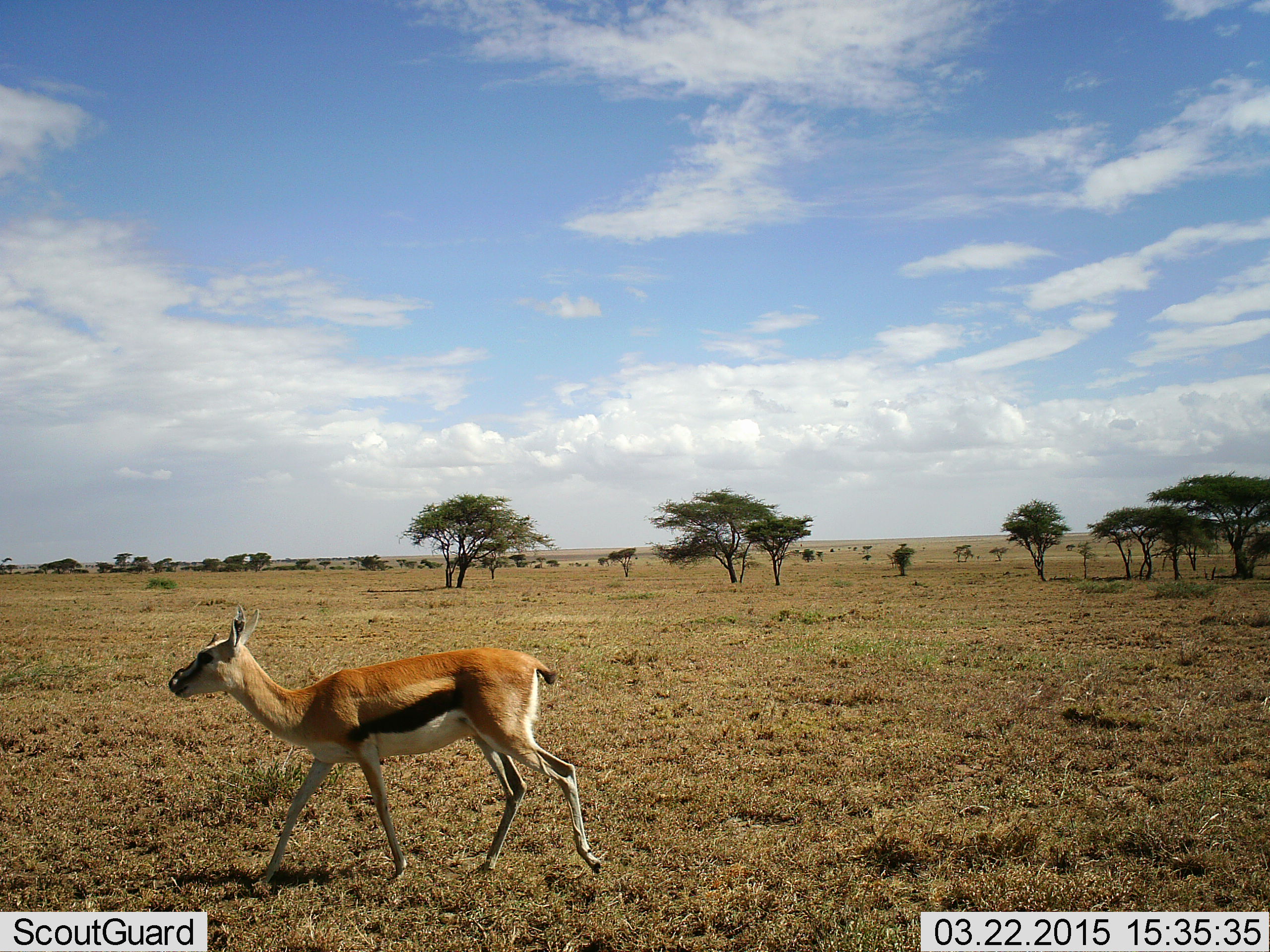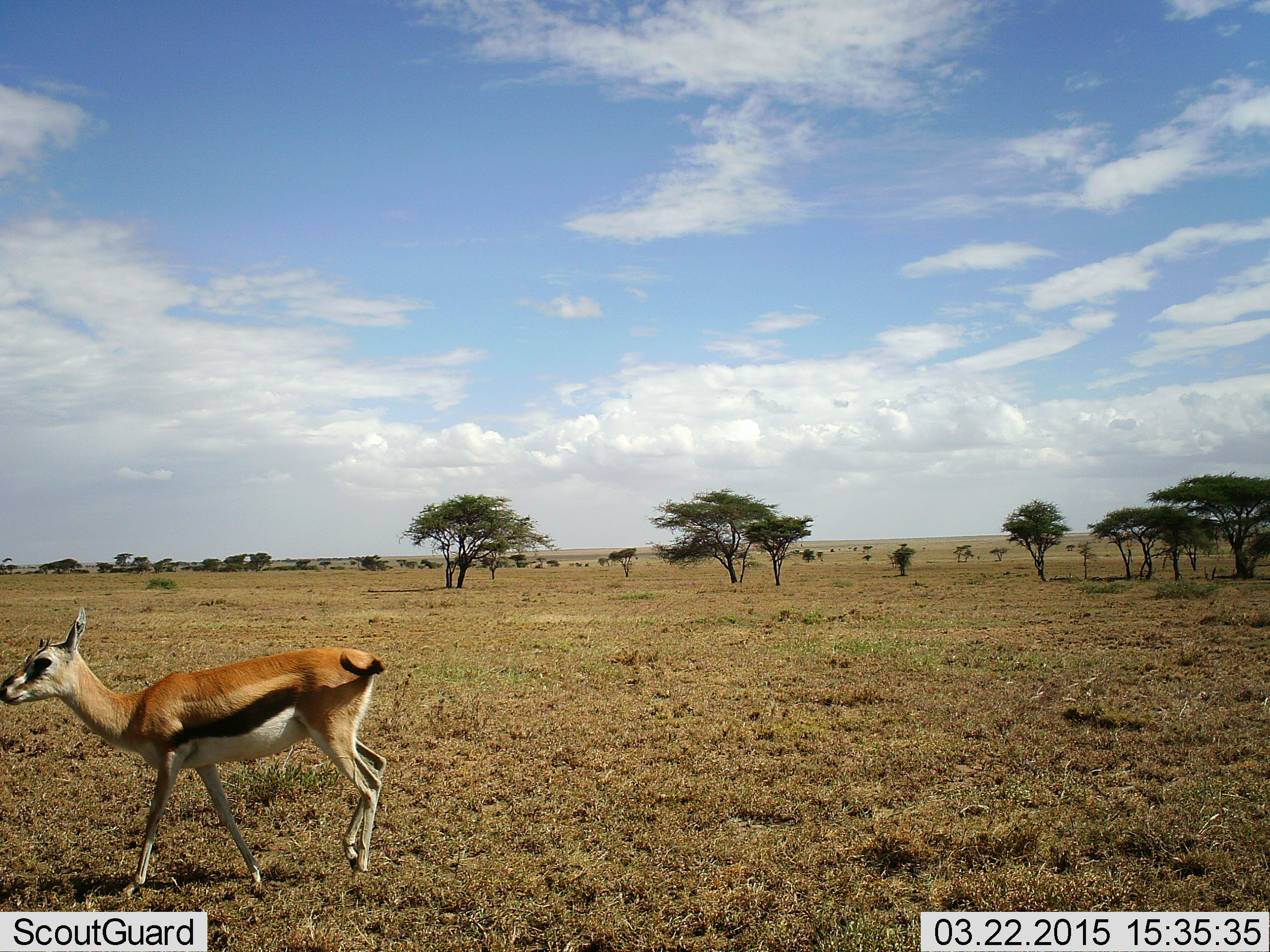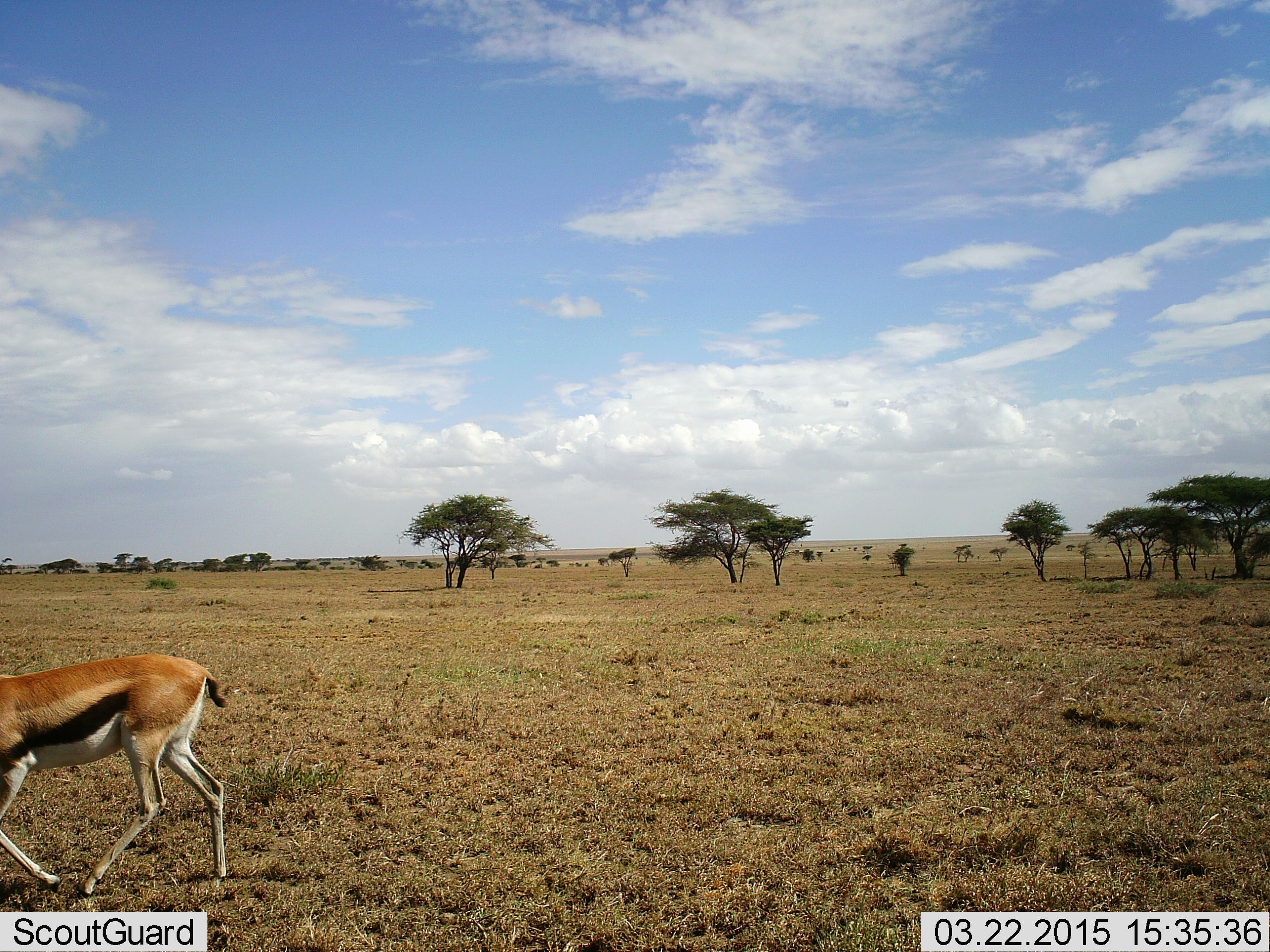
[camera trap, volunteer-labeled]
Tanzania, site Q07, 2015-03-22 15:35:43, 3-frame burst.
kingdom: Animalia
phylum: Chordata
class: Mammalia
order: Artiodactyla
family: Bovidae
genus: Eudorcas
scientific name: Eudorcas thomsonii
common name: thomson's gazelle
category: gazellethomsons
Gazellethomsons (thomson's gazelle) (Eudorcas thomsonii), count 1. Behavior (volunteer vote fractions): standing 0%, resting 0%, moving 100%, interacting 0%. Young present (vote fraction): 10%. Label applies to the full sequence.